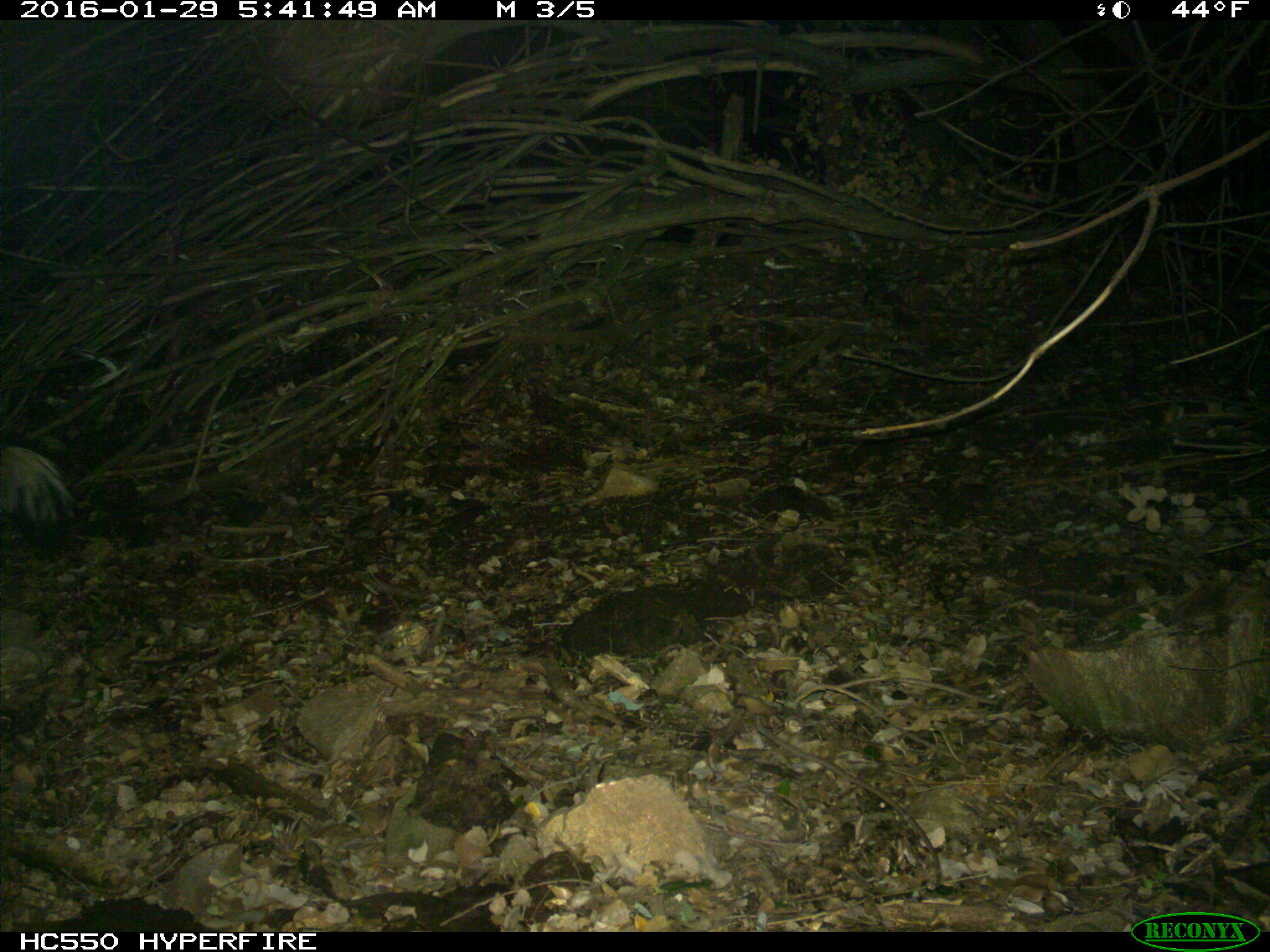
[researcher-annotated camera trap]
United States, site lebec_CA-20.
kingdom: Animalia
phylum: Chordata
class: Mammalia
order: Carnivora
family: Mephitidae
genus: Mephitis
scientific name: Mephitis mephitis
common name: striped skunk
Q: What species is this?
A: Mephitis mephitis (striped skunk).